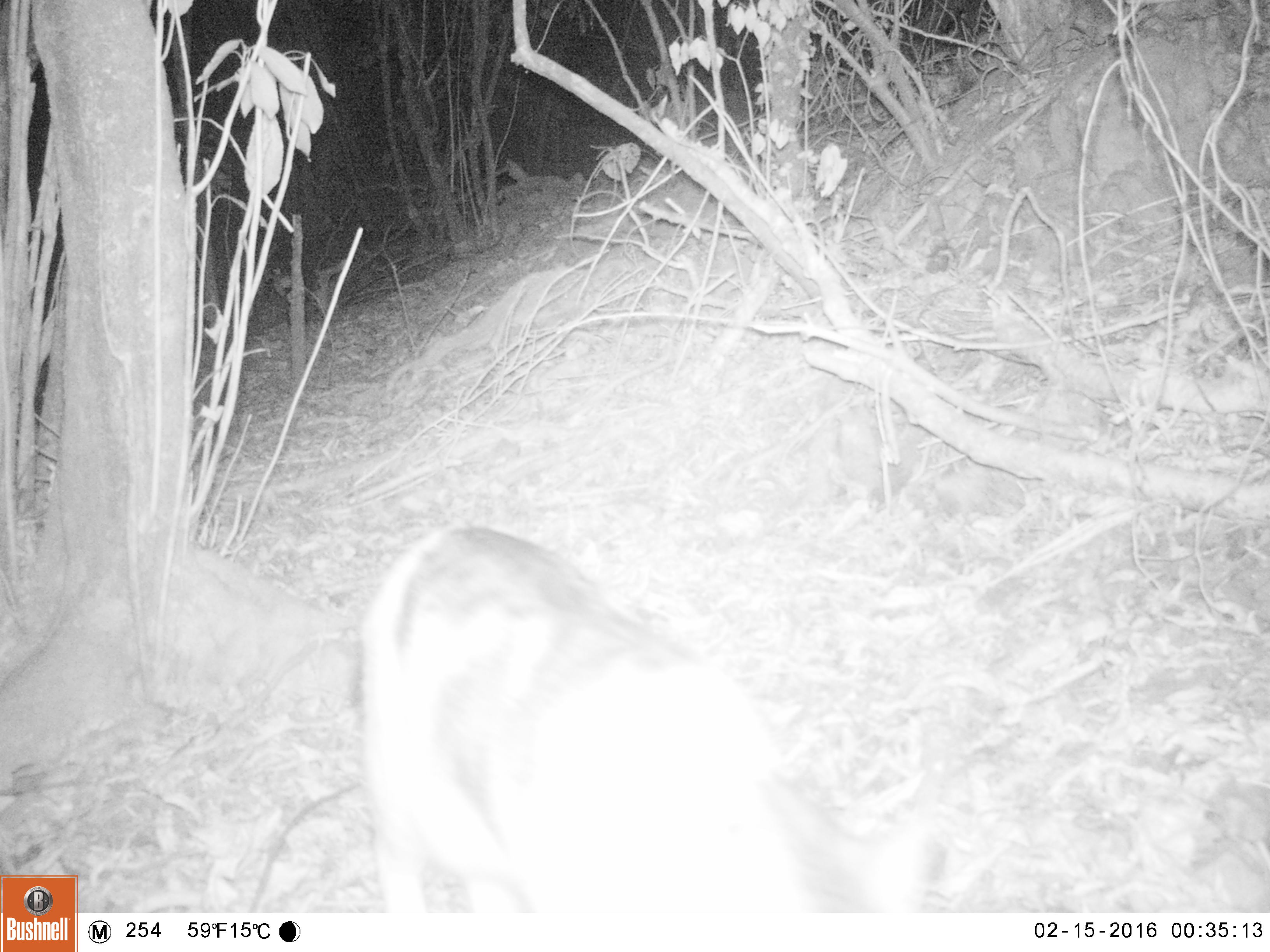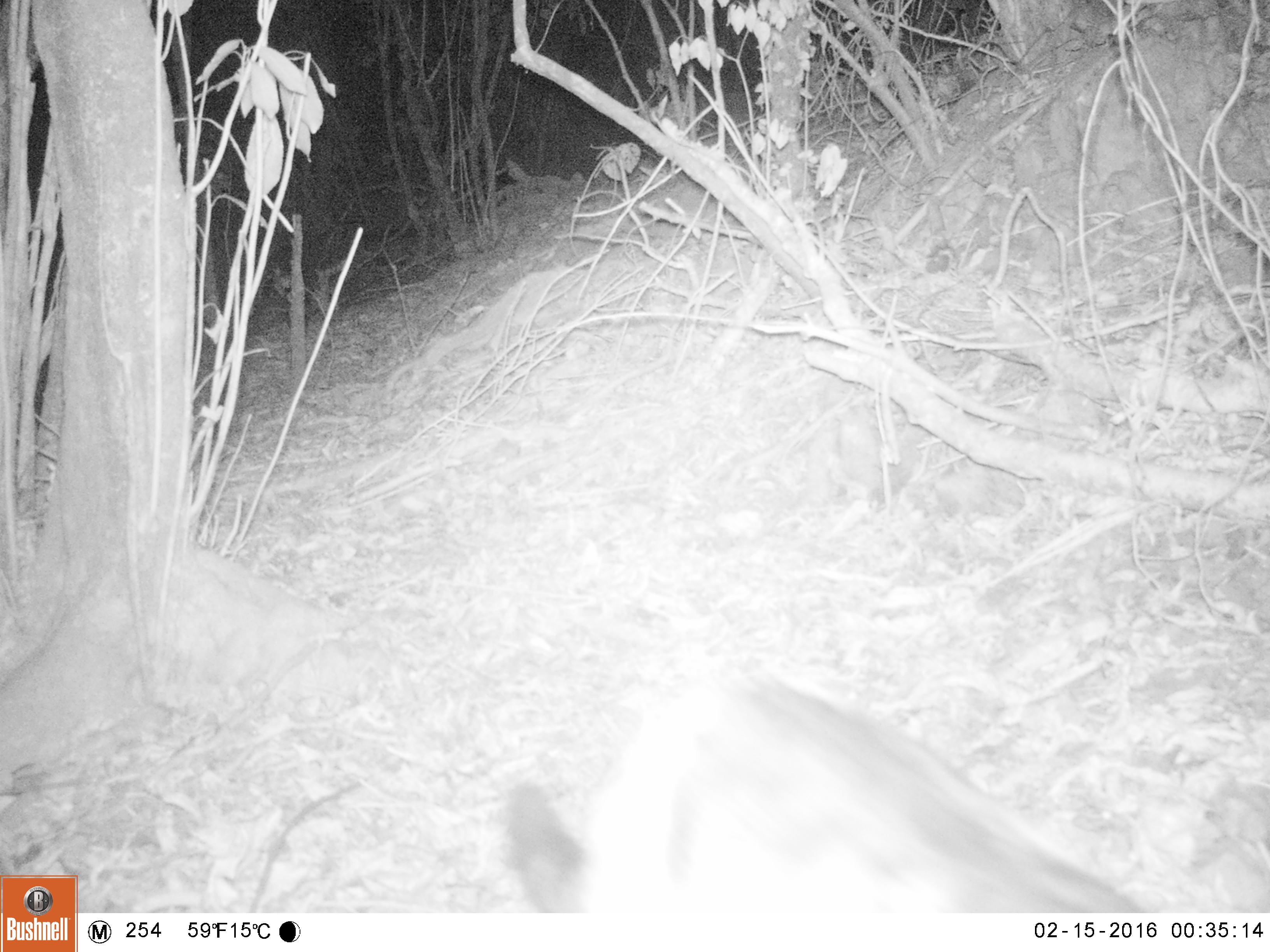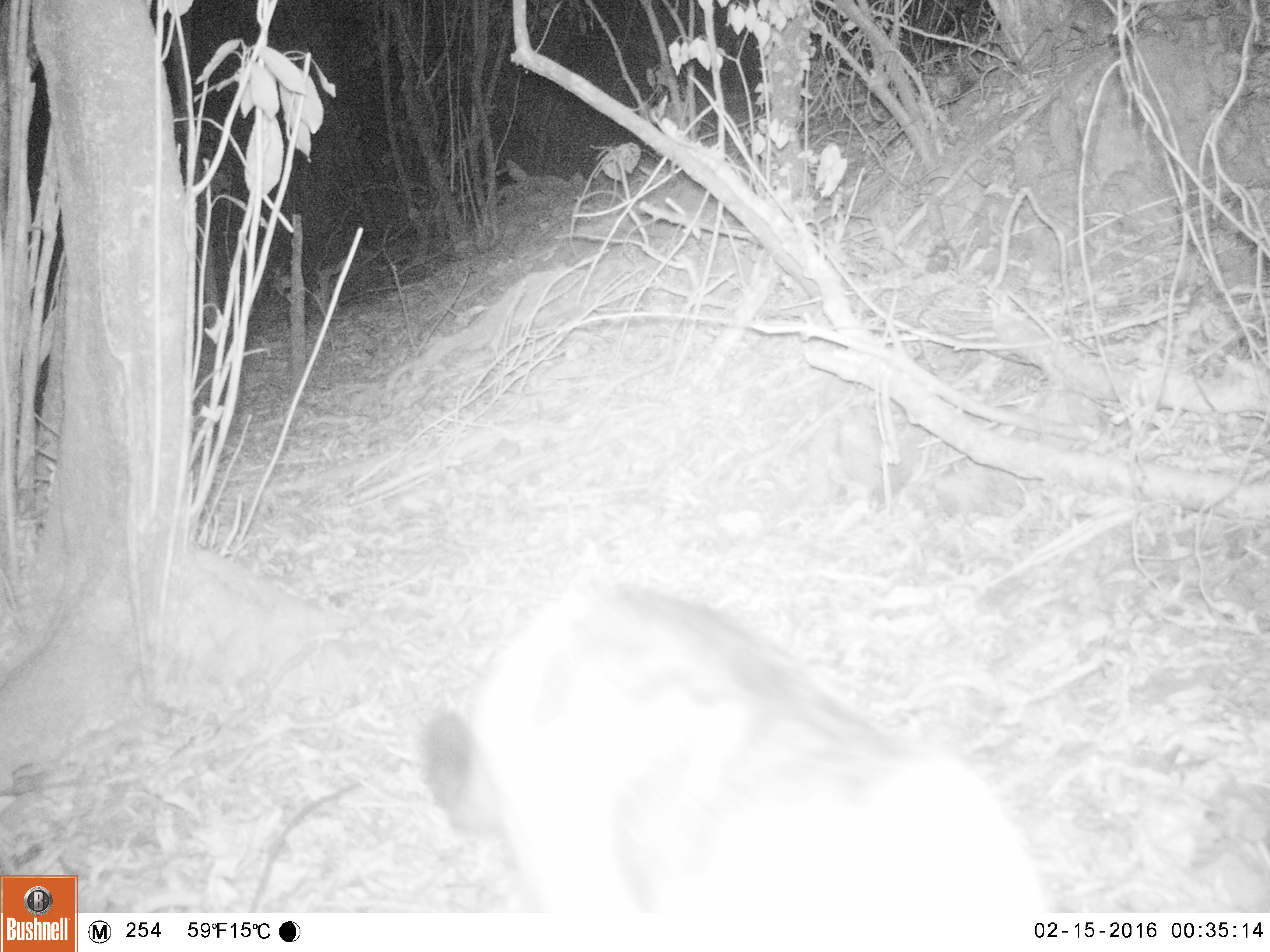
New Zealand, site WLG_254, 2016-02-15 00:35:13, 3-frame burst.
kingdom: Animalia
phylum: Chordata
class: Mammalia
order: Carnivora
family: Felidae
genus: Felis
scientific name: Felis catus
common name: domestic cat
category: cat